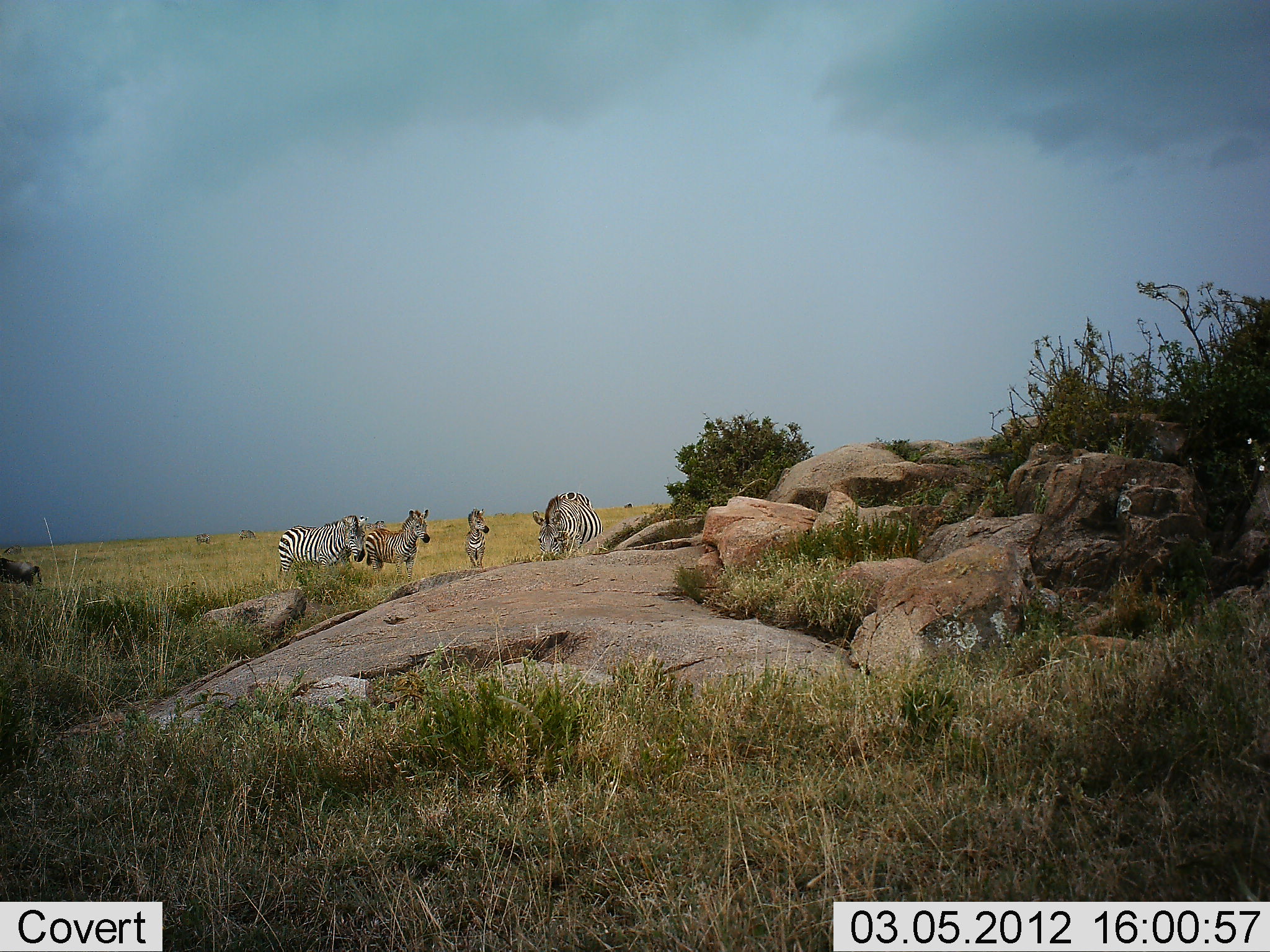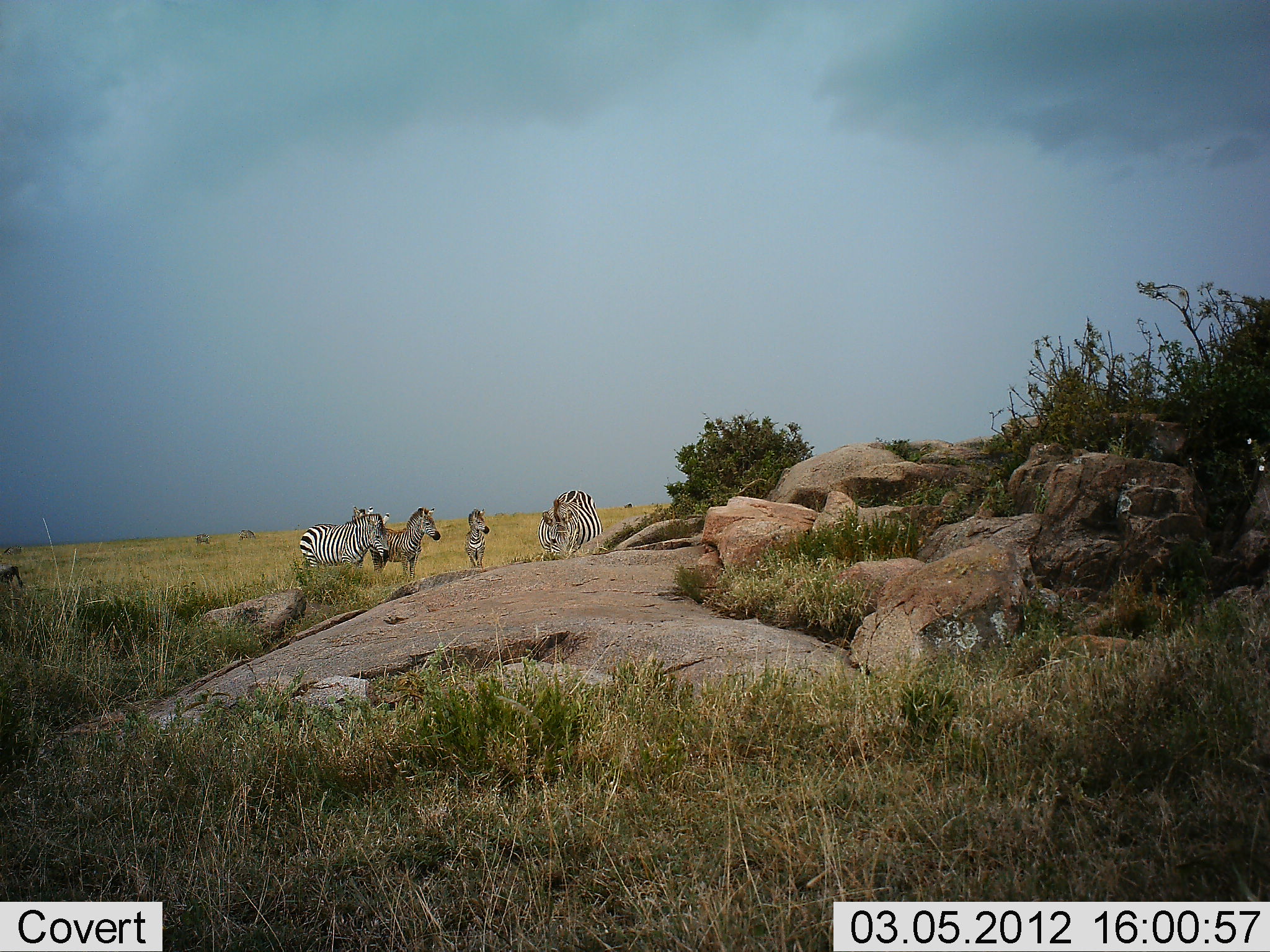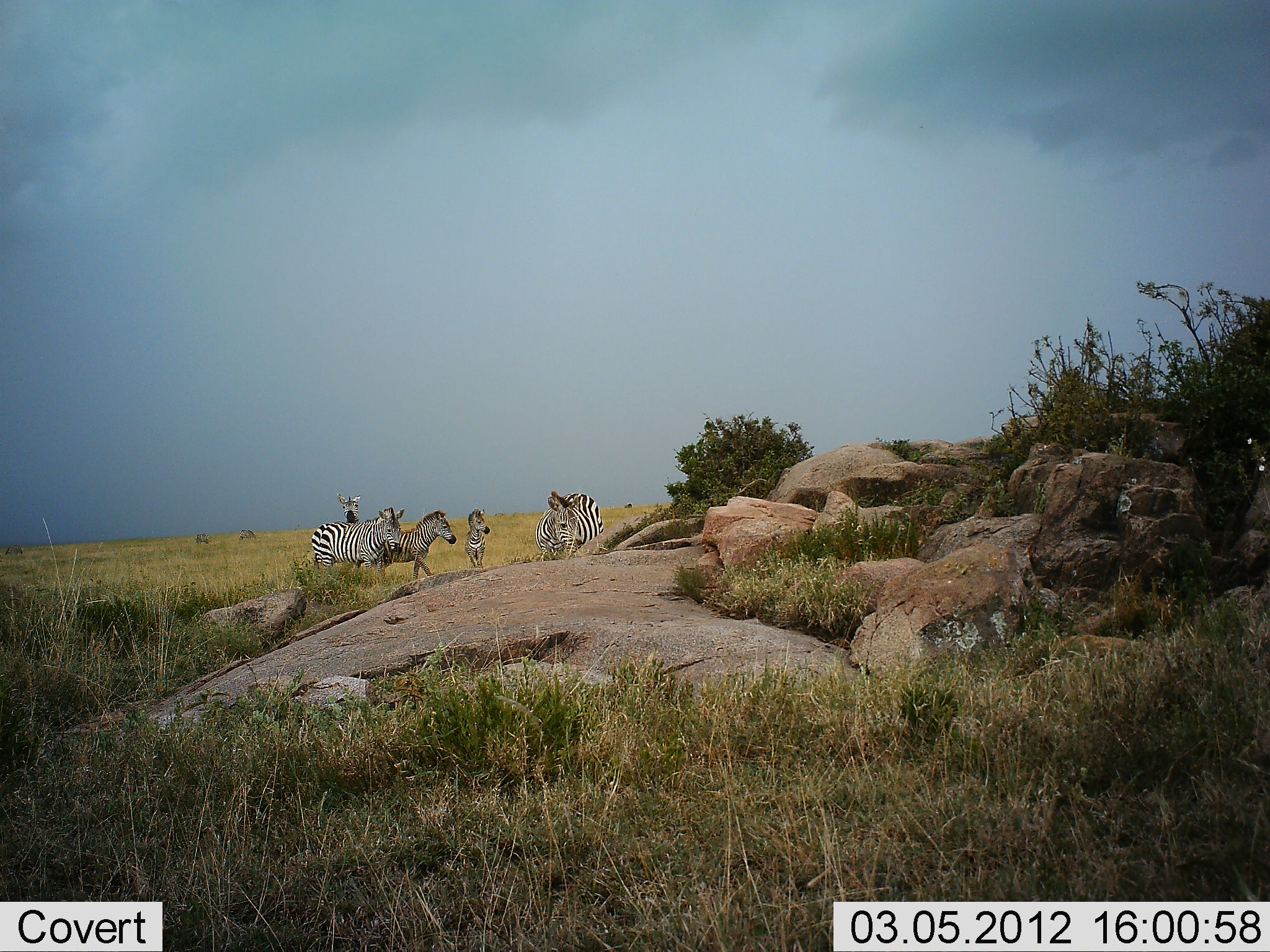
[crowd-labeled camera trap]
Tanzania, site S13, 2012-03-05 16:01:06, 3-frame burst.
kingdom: Animalia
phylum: Chordata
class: Mammalia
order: Perissodactyla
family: Equidae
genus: Equus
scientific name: Equus quagga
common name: plains zebra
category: zebra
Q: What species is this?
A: Zebra (plains zebra) (Equus quagga).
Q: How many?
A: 5.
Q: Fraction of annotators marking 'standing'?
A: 83%.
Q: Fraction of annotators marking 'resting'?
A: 3%.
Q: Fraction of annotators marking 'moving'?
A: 17%.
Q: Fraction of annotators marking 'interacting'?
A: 10%.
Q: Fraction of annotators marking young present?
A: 23%.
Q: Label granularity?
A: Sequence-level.